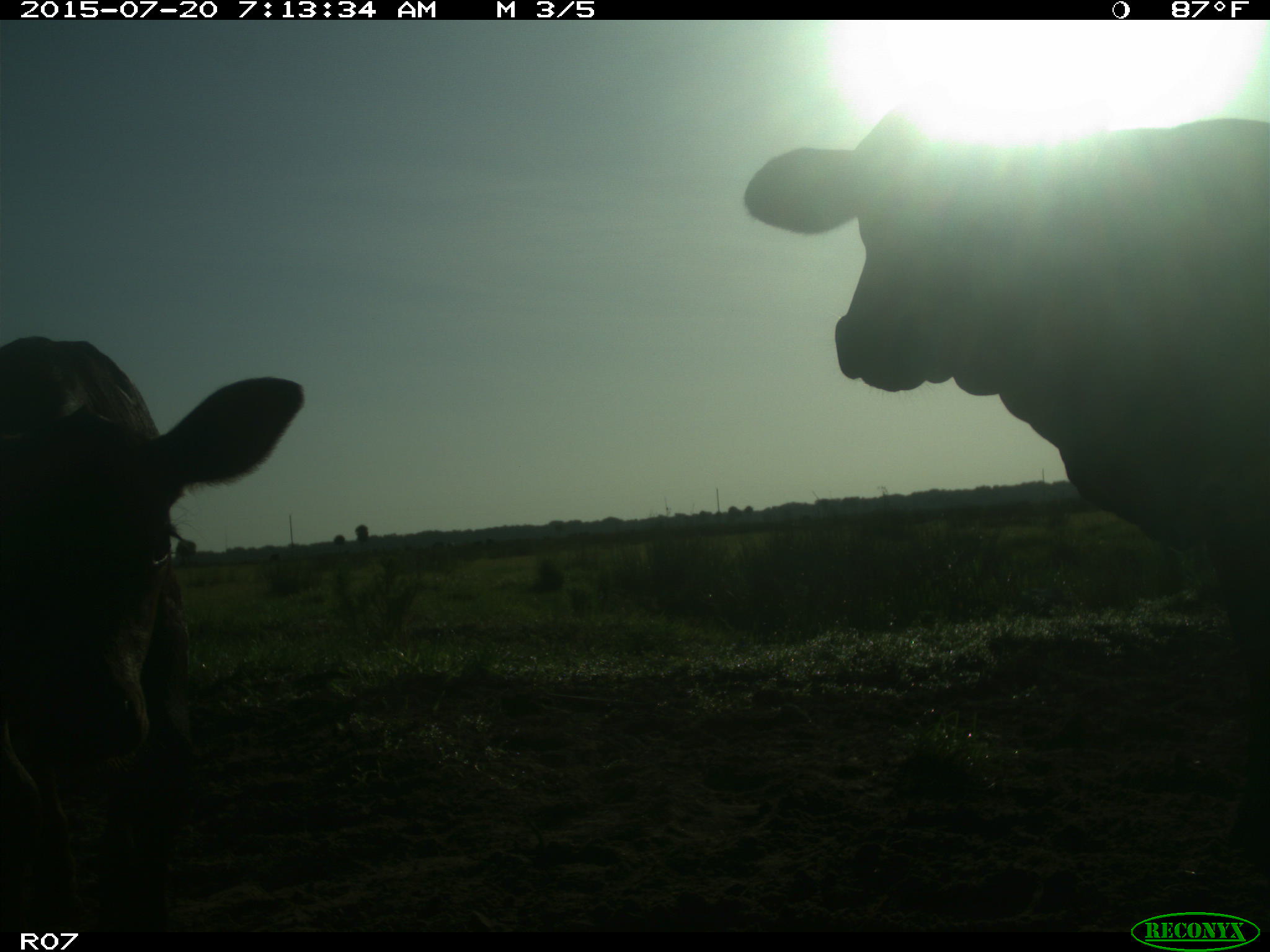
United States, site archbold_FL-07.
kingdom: Animalia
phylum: Chordata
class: Mammalia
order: Artiodactyla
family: Bovidae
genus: Bos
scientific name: Bos taurus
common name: domestic cow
Bos taurus (domestic cow).